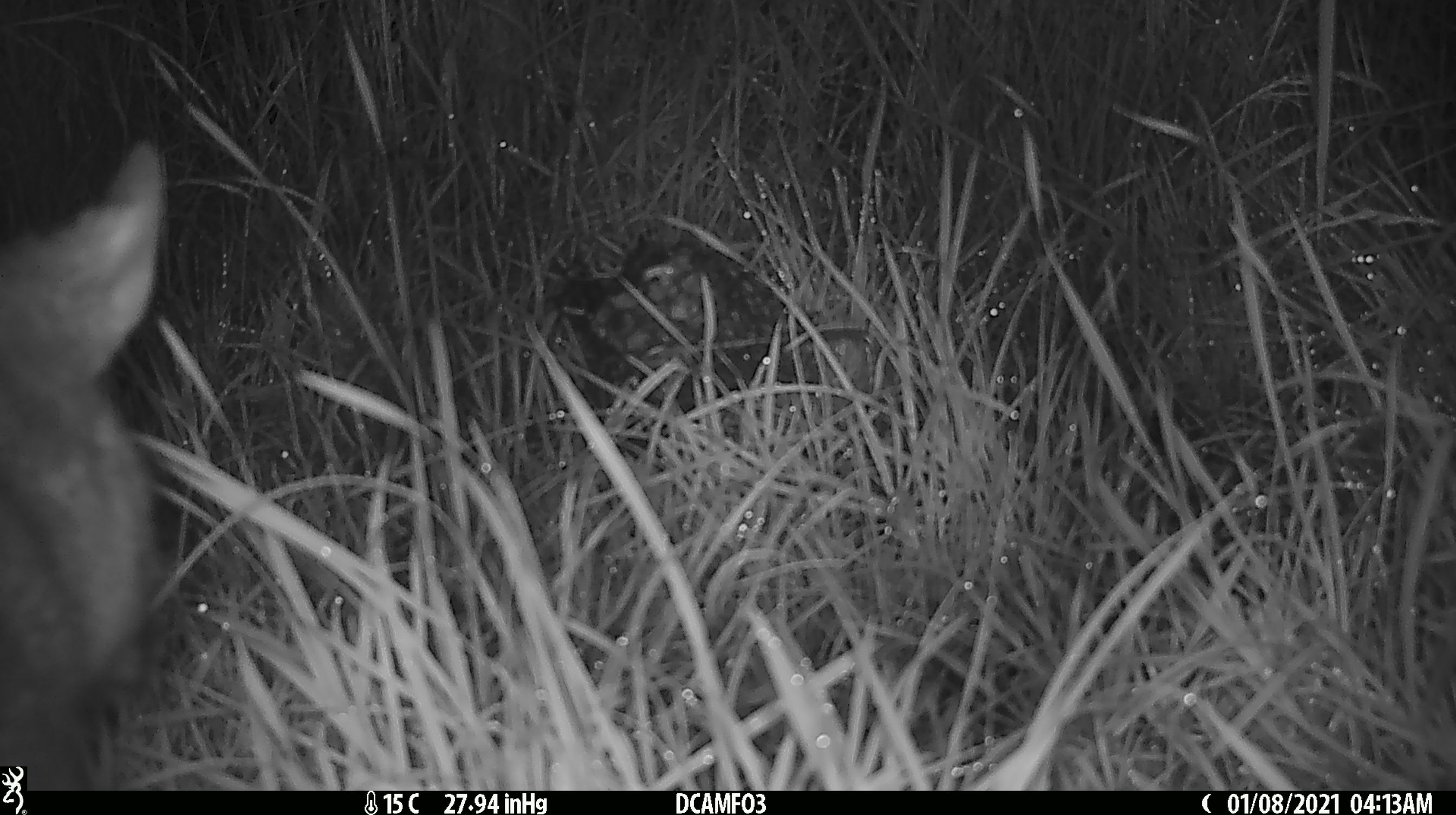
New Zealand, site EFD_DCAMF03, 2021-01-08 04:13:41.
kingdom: Animalia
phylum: Chordata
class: Mammalia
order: Diprotodontia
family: Phalangeridae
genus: Trichosurus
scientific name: Trichosurus vulpecula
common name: common brushtail possum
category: possum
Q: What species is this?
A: Possum (common brushtail possum) (Trichosurus vulpecula).